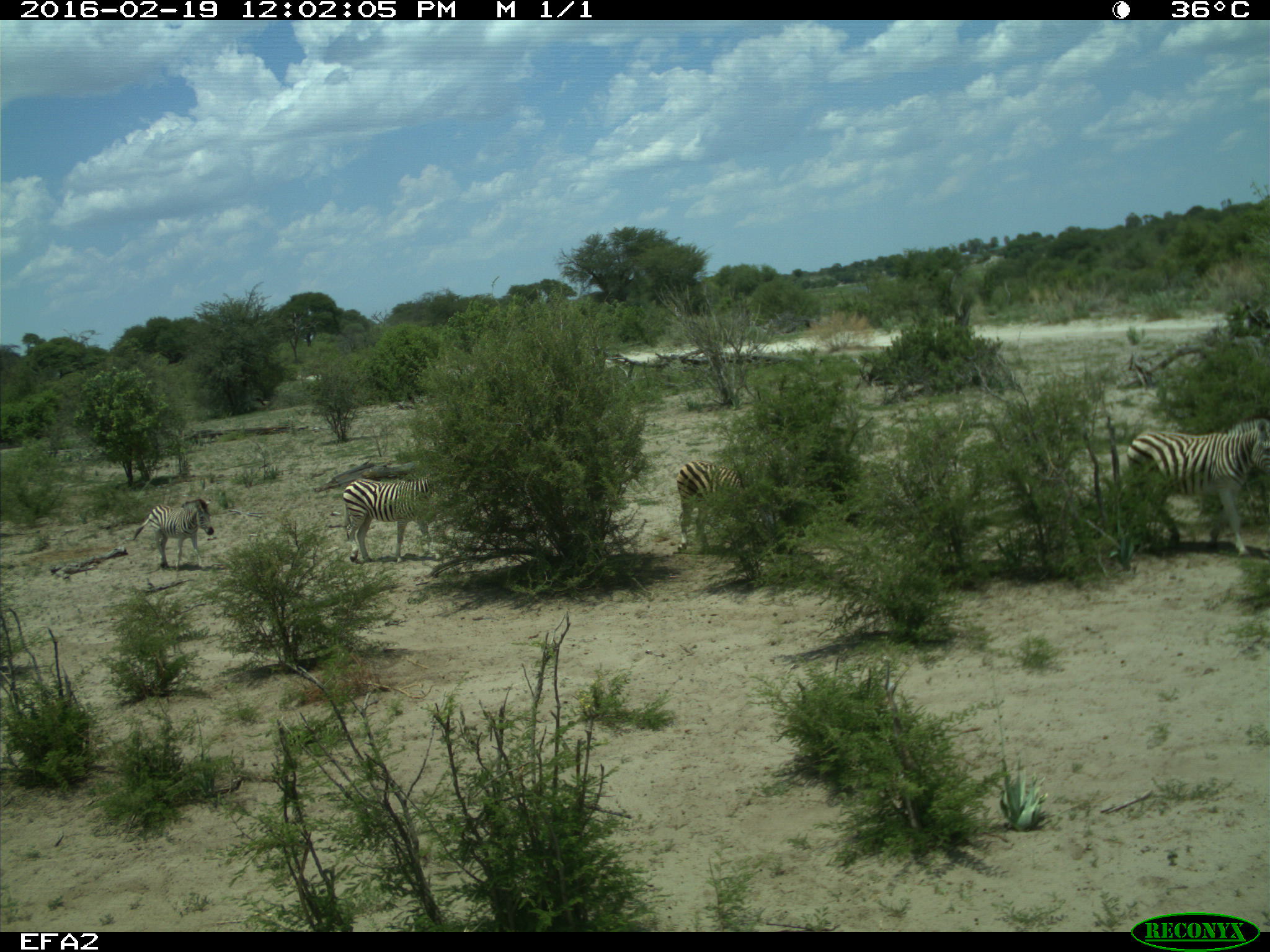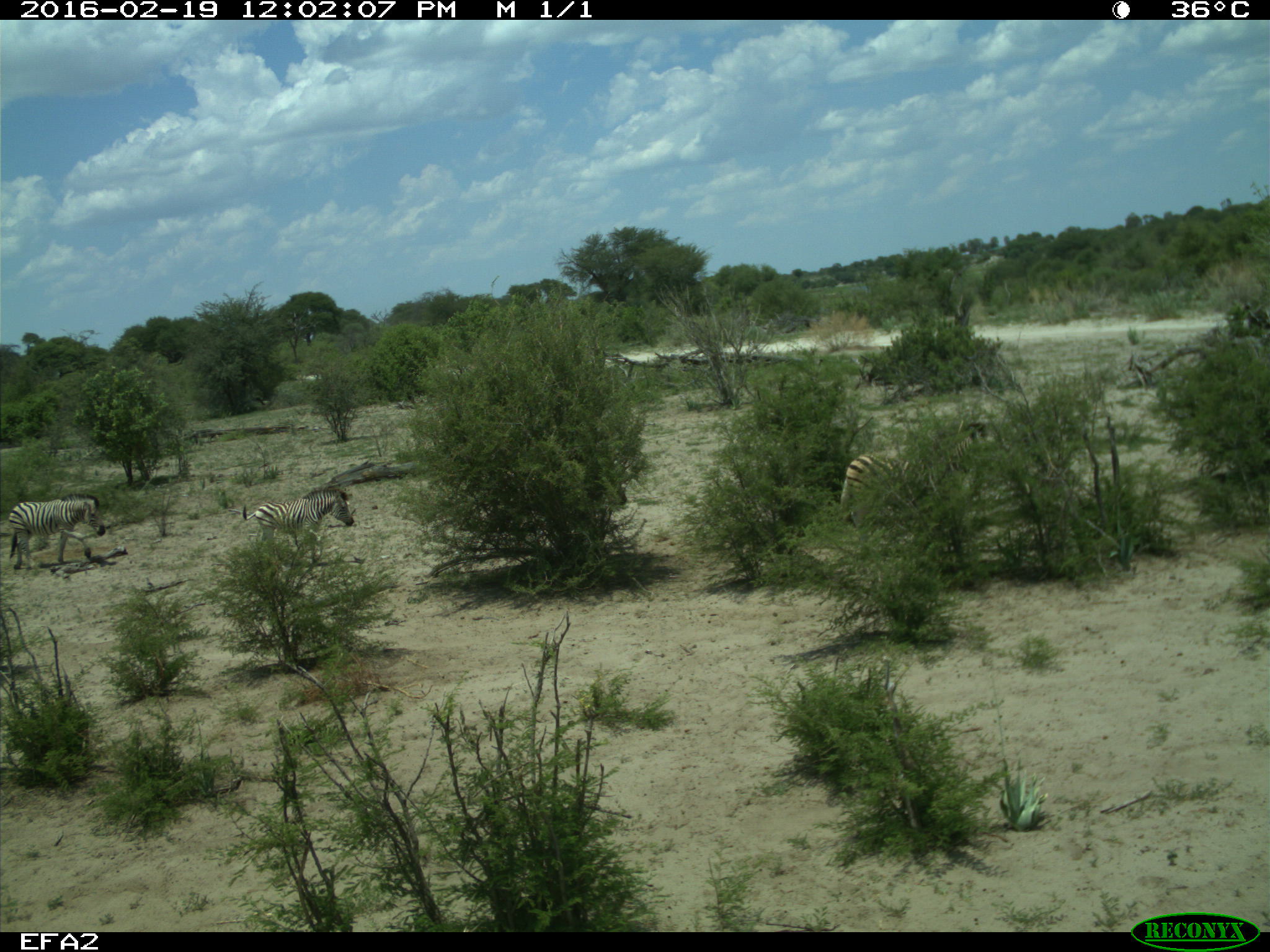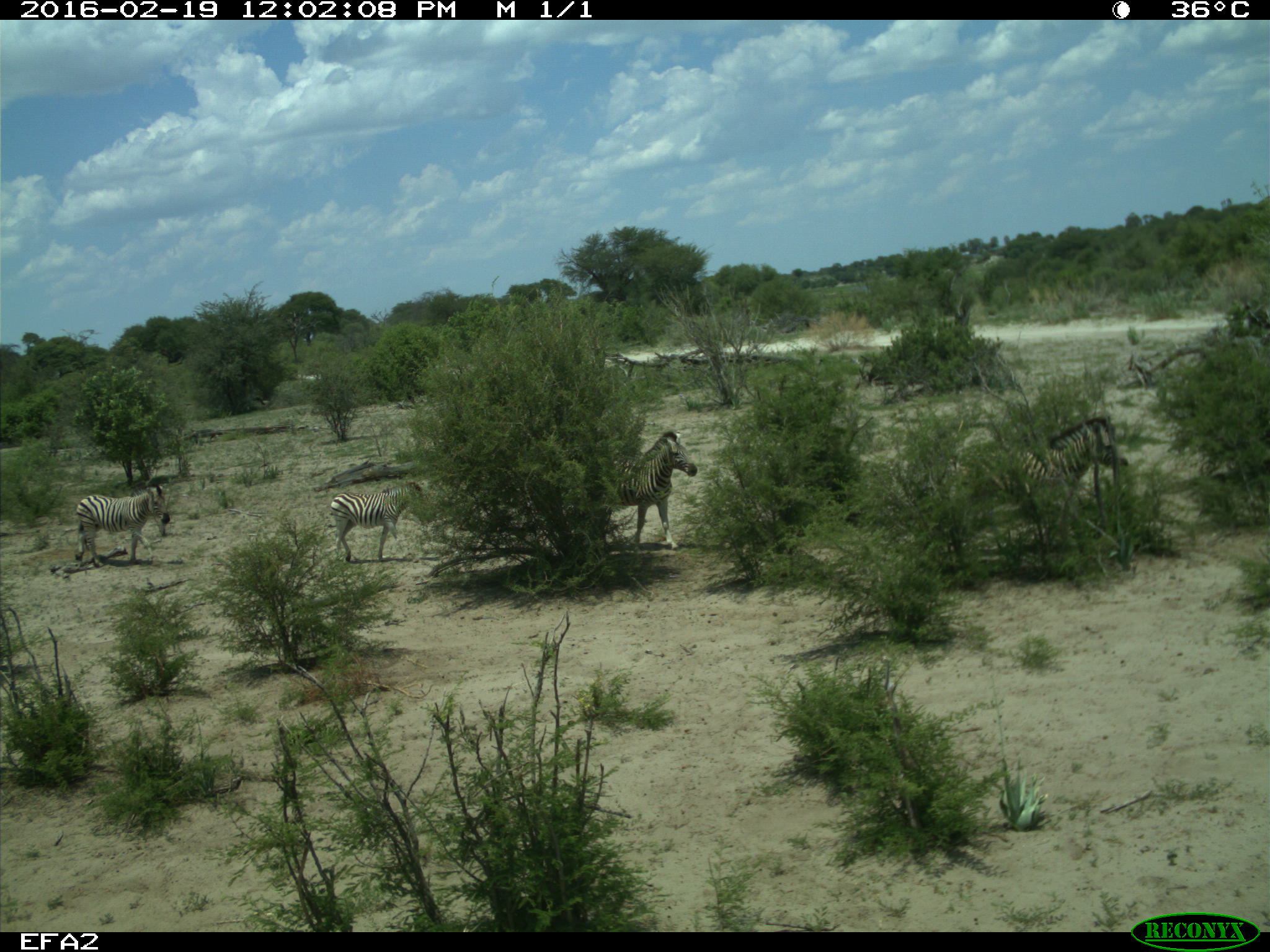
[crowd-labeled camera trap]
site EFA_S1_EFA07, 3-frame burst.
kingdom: Animalia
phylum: Chordata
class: Mammalia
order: Perissodactyla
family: Equidae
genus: Equus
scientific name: Equus quagga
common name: plains zebra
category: zebraplains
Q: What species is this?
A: Zebraplains (plains zebra) (Equus quagga).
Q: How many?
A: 4.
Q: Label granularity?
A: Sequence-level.